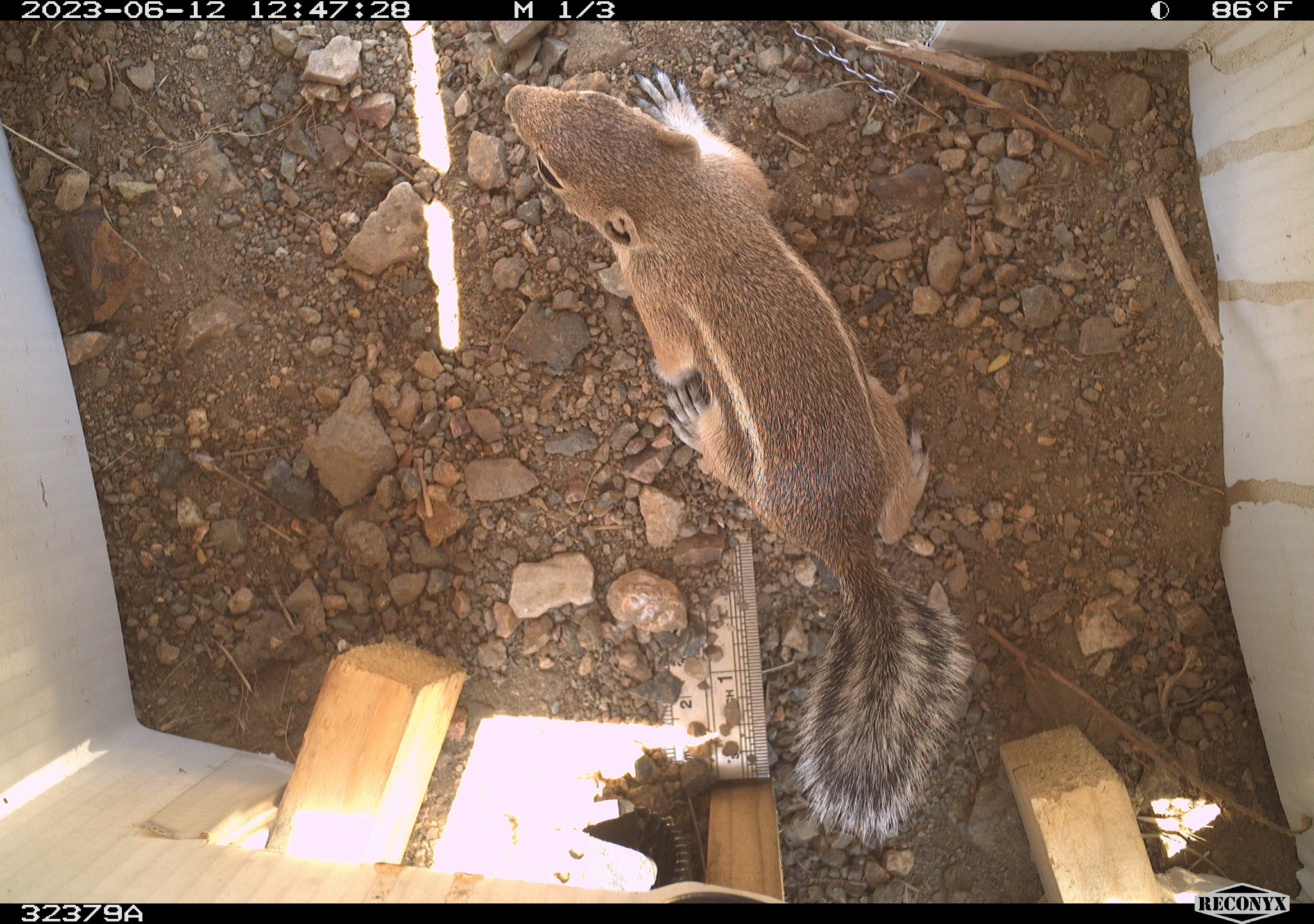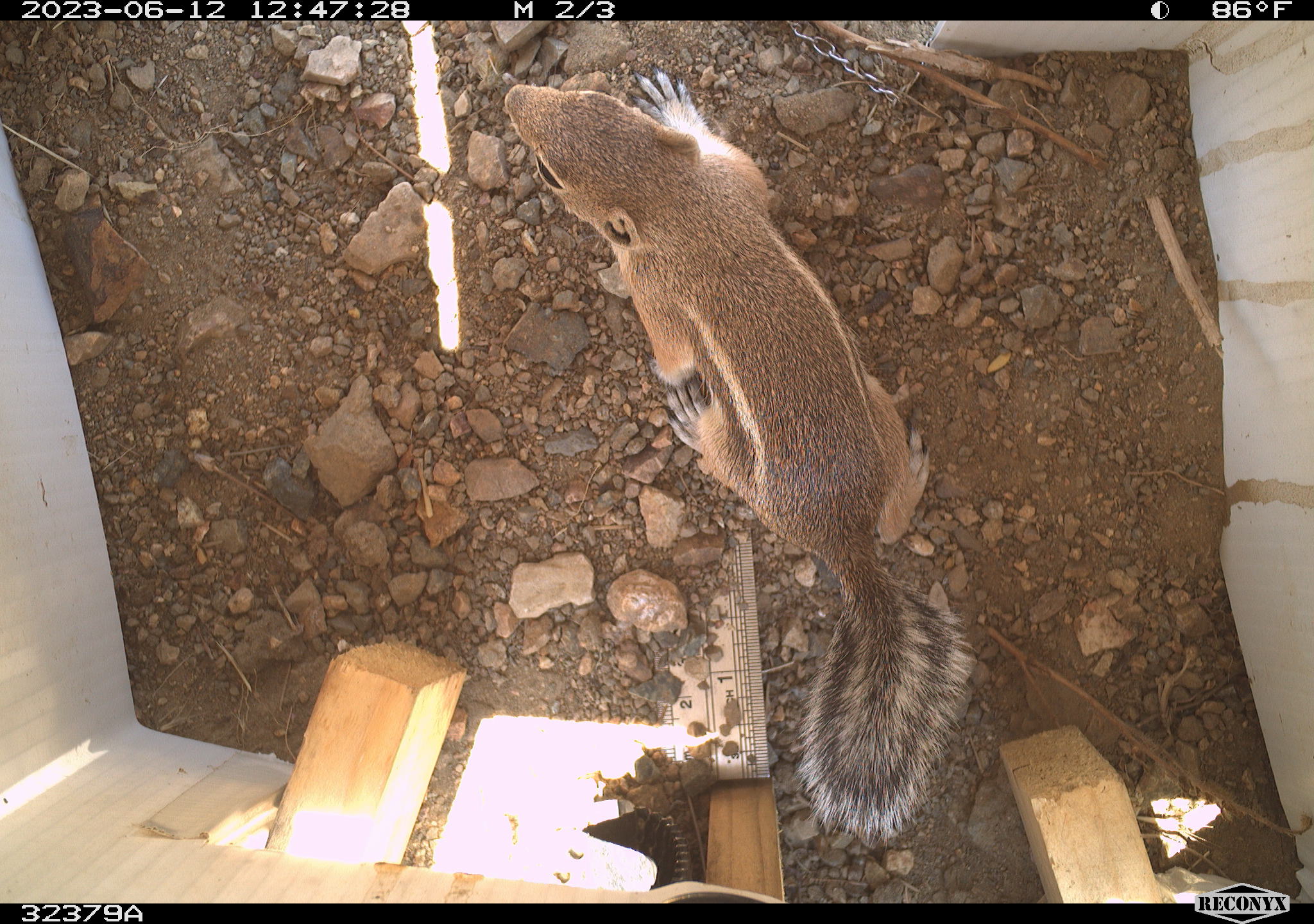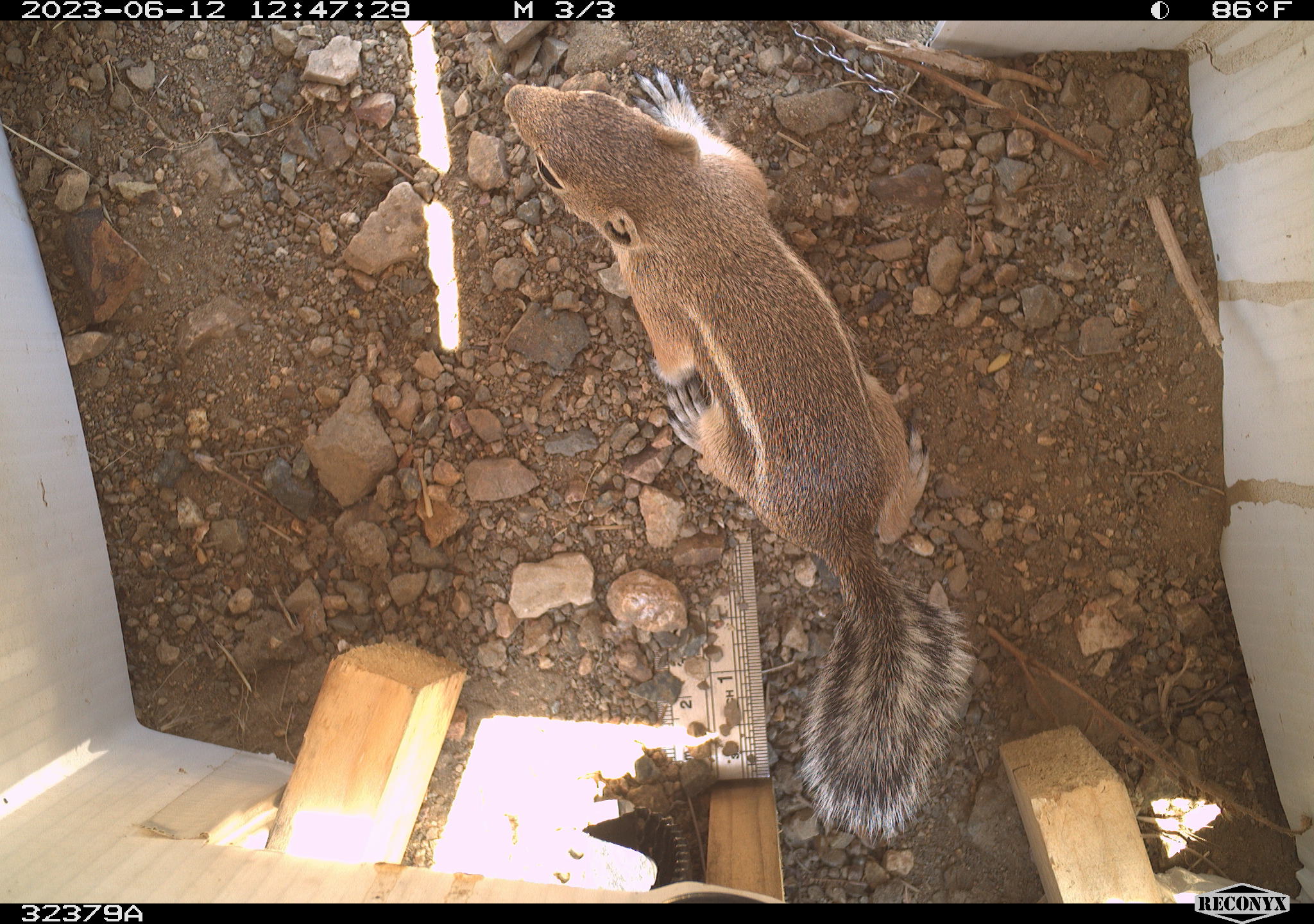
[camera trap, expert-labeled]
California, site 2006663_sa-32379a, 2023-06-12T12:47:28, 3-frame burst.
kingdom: Animalia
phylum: Chordata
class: Mammalia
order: Rodentia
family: Sciuridae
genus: Ammospermophilus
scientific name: Ammospermophilus leucurus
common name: white-tailed antelope squirrel